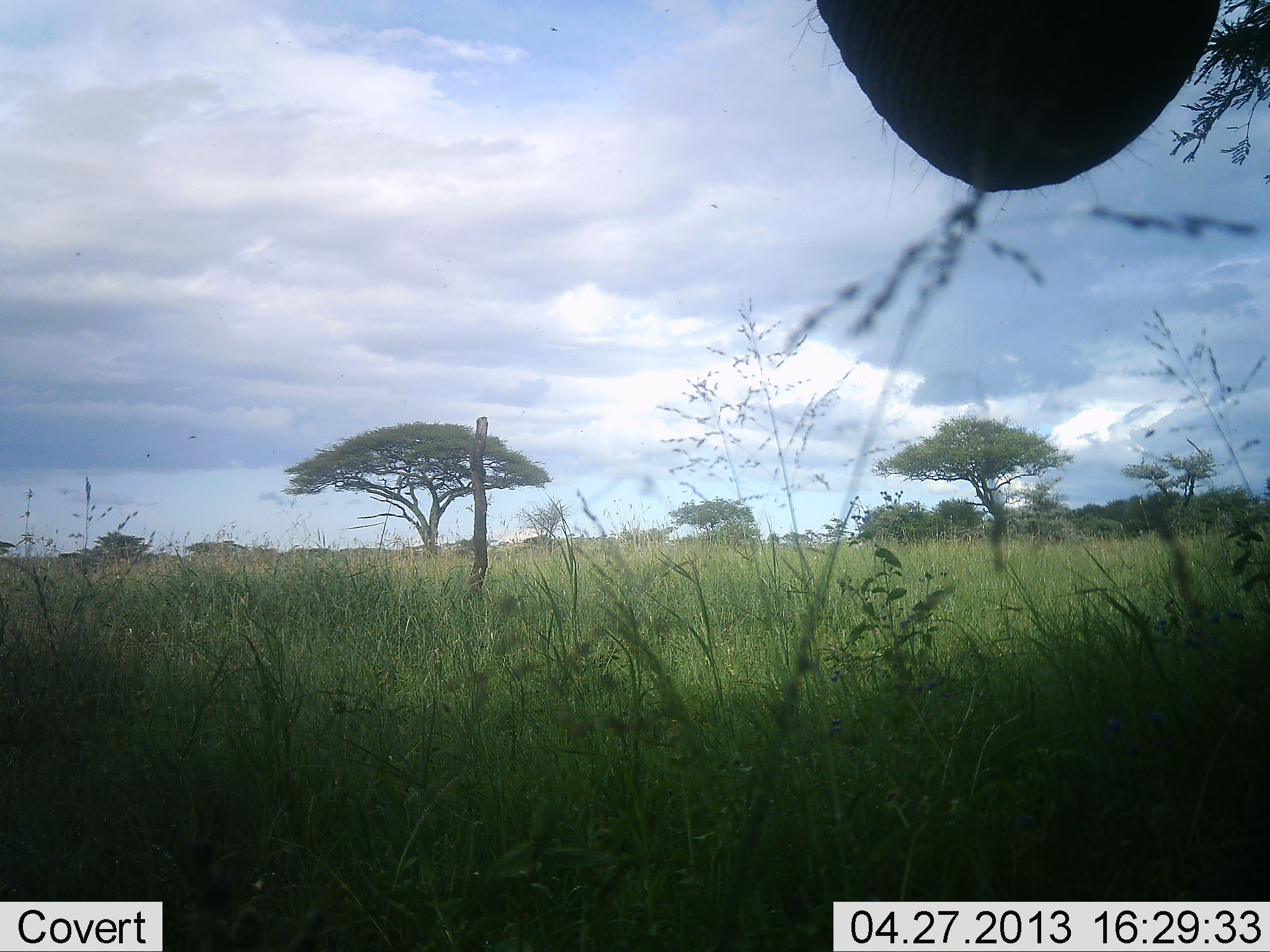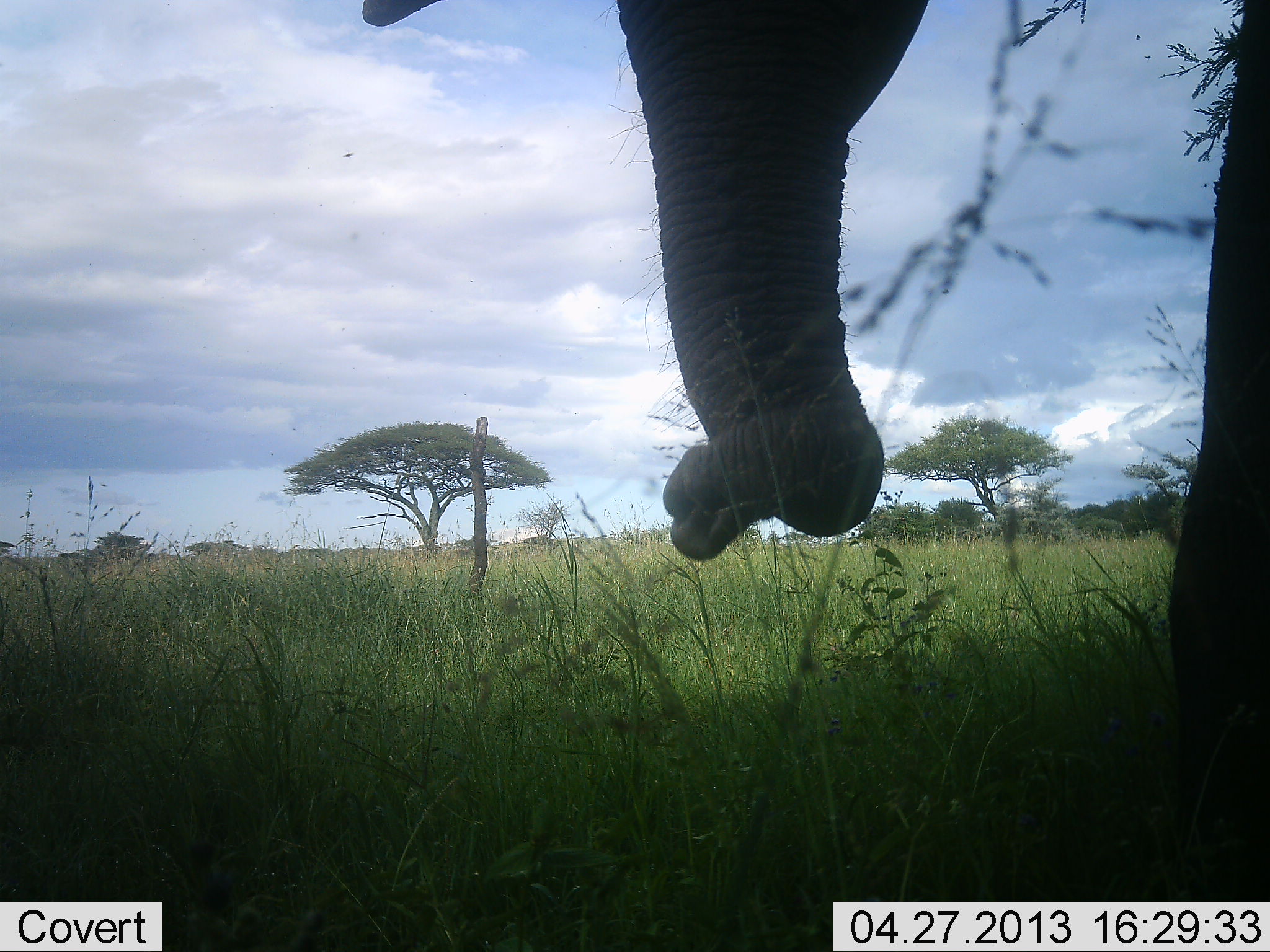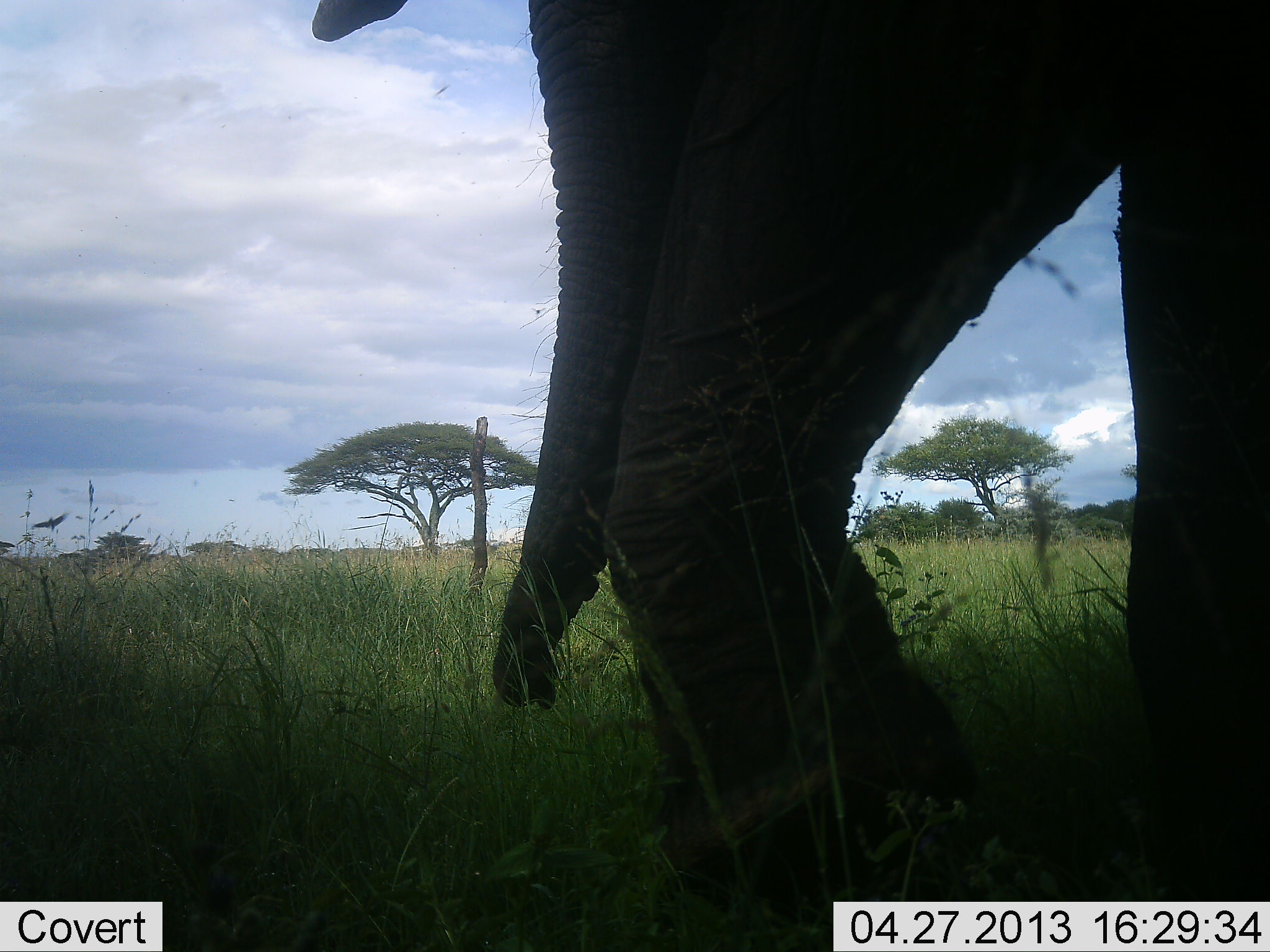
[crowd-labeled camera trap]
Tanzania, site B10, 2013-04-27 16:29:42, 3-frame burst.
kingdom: Animalia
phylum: Chordata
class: Mammalia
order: Proboscidea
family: Elephantidae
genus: Loxodonta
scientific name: Loxodonta africana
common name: african bush elephant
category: elephant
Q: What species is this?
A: Elephant (african bush elephant) (Loxodonta africana).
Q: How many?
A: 1.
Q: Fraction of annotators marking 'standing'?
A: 36%.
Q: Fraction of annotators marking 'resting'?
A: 0%.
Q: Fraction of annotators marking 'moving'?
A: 45%.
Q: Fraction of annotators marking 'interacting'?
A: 0%.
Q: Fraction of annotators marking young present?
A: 0%.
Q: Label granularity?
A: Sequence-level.